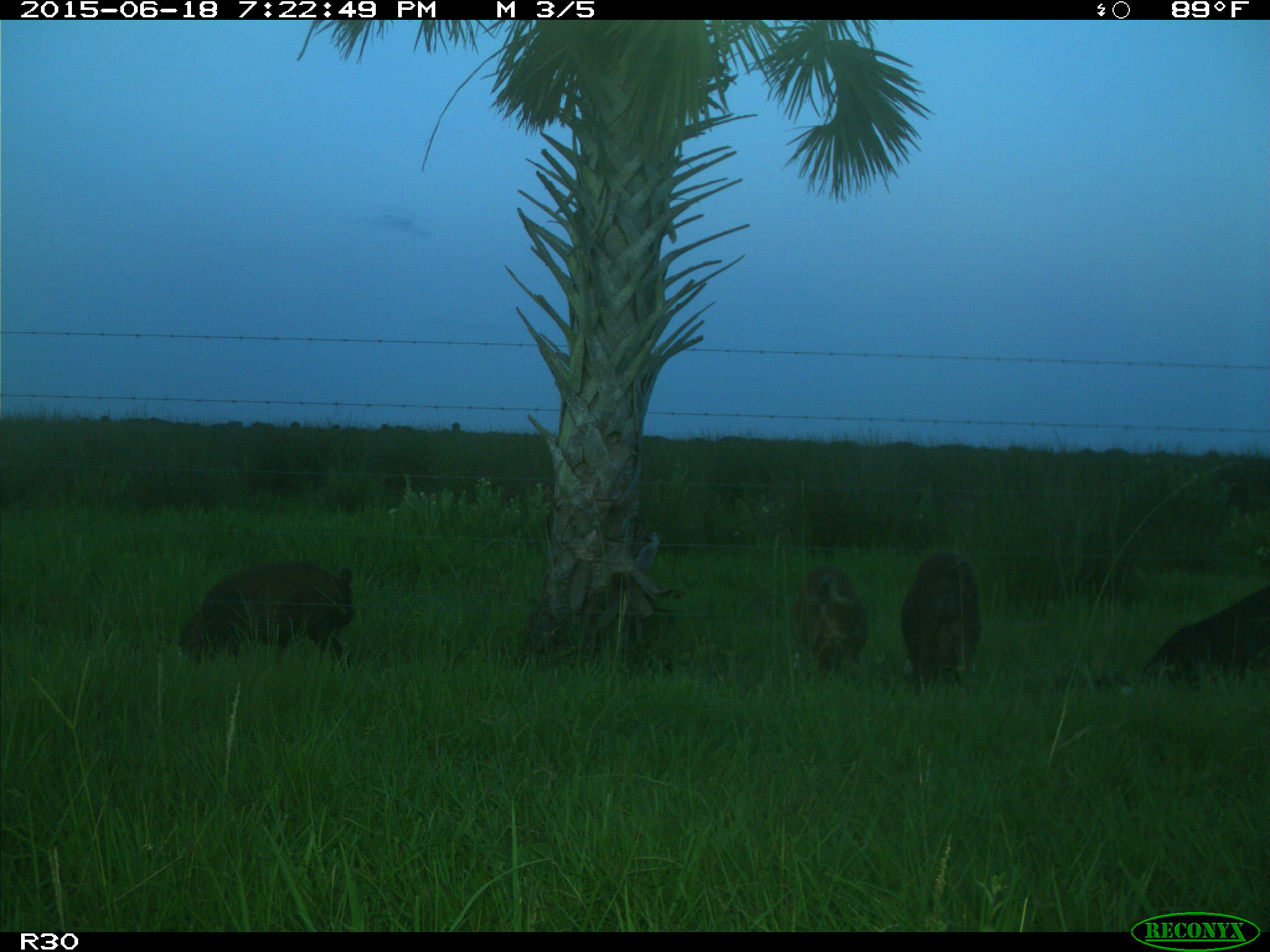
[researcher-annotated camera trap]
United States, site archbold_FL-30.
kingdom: Animalia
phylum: Chordata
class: Mammalia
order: Artiodactyla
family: Suidae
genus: Sus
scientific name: Sus scrofa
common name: wild boar